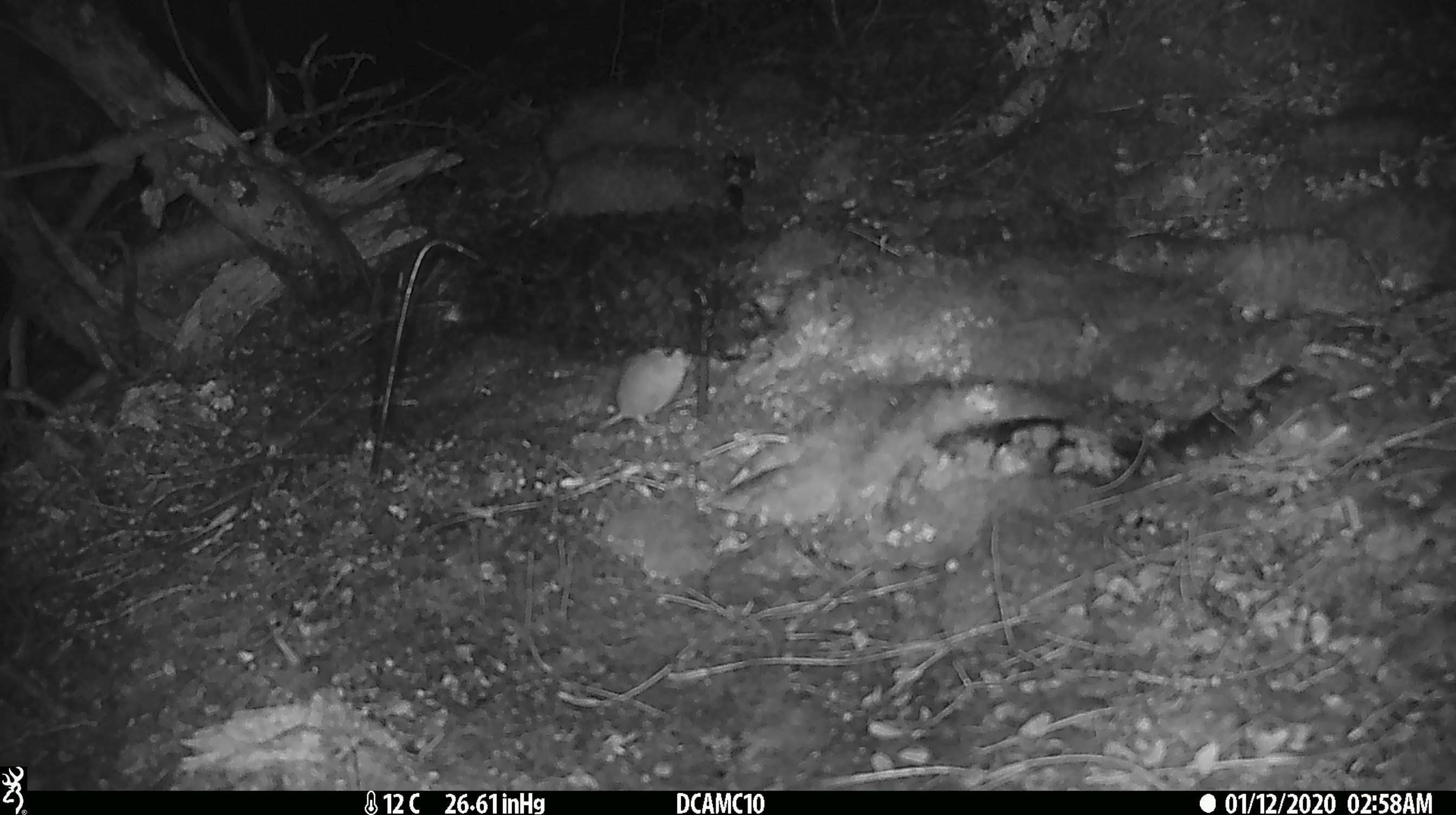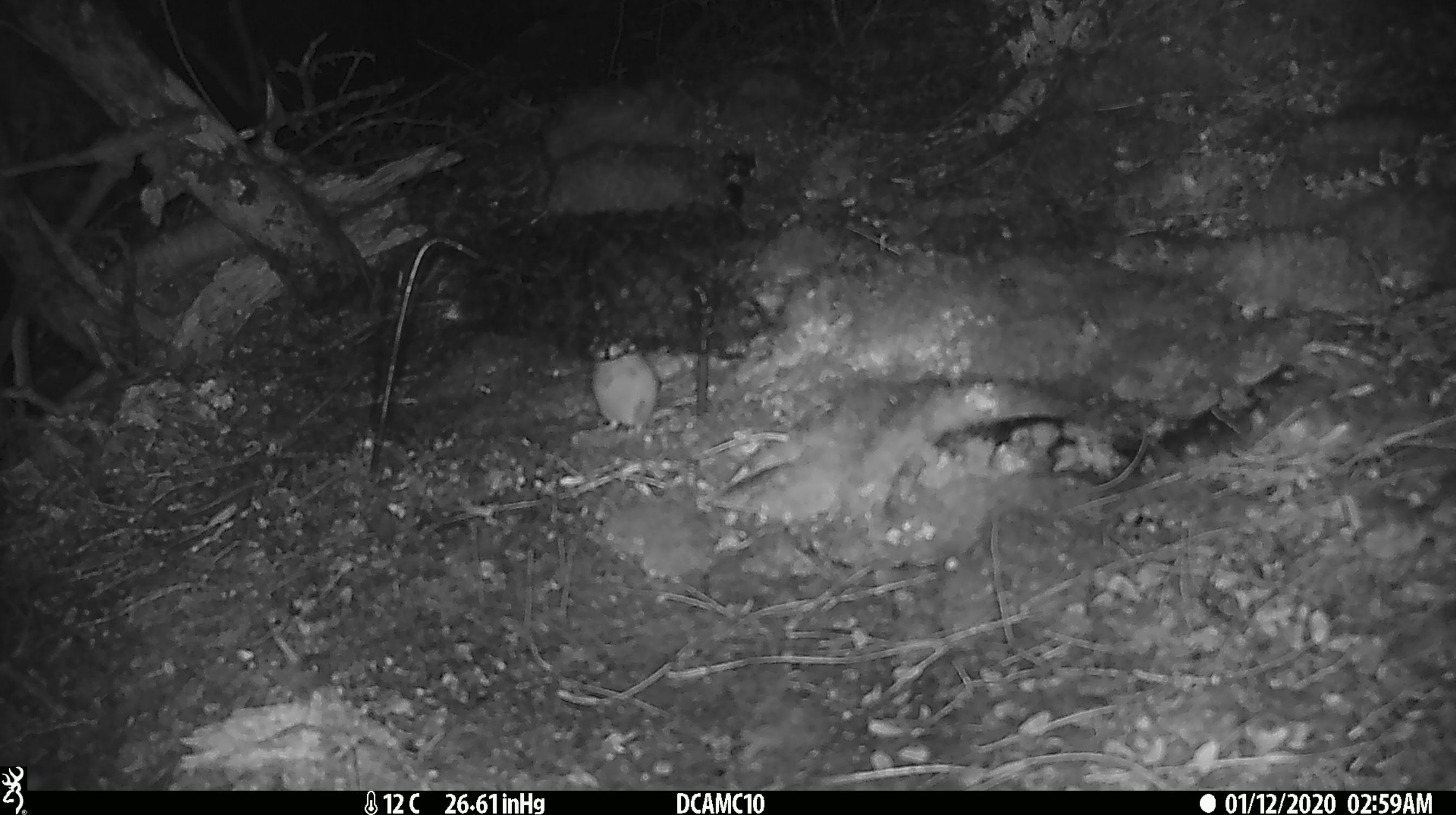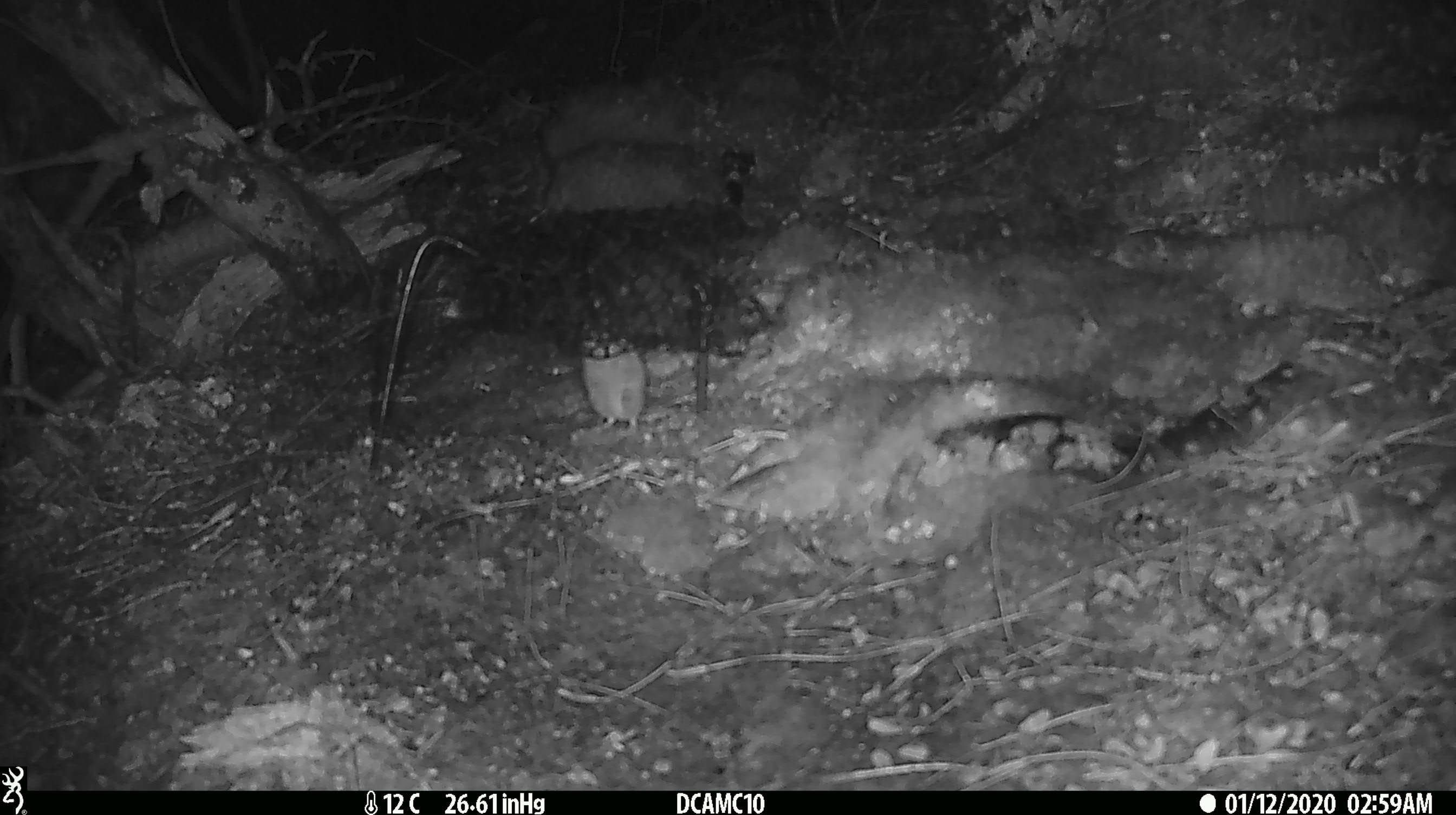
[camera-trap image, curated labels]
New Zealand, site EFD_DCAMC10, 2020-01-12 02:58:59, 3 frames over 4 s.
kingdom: Animalia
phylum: Chordata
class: Mammalia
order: Rodentia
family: Muridae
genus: Mus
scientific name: Mus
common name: mouse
Mouse (Mus).